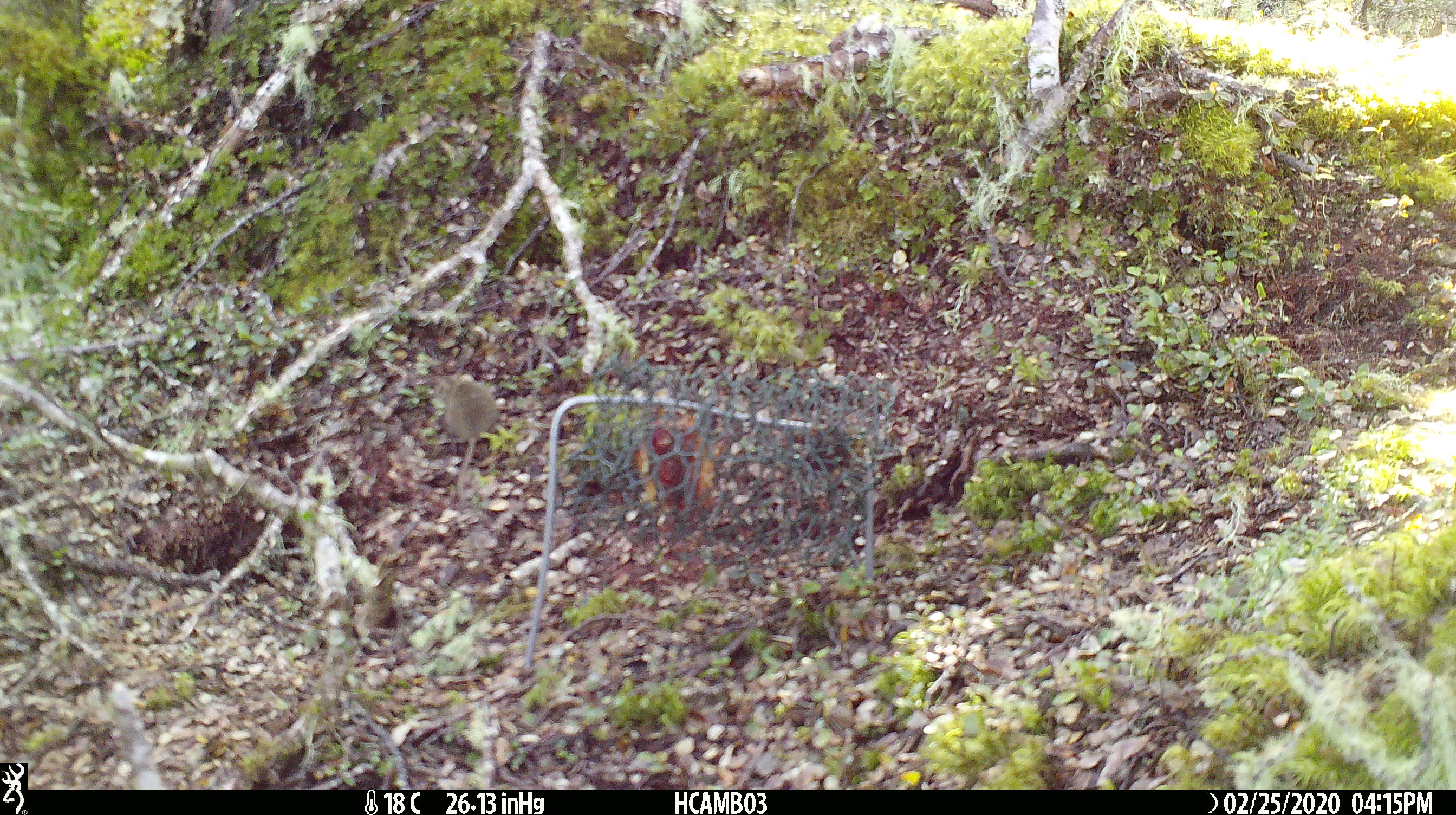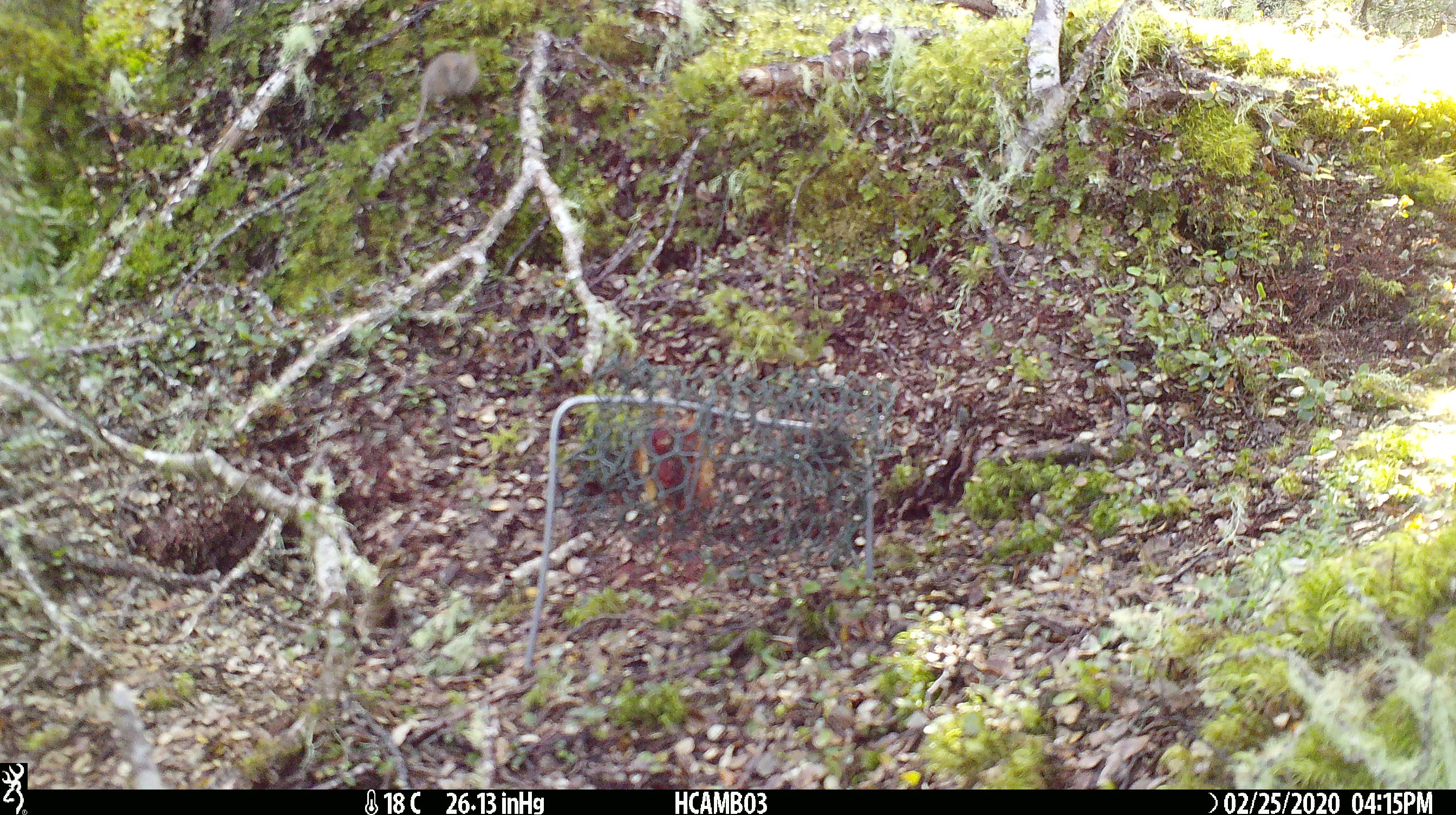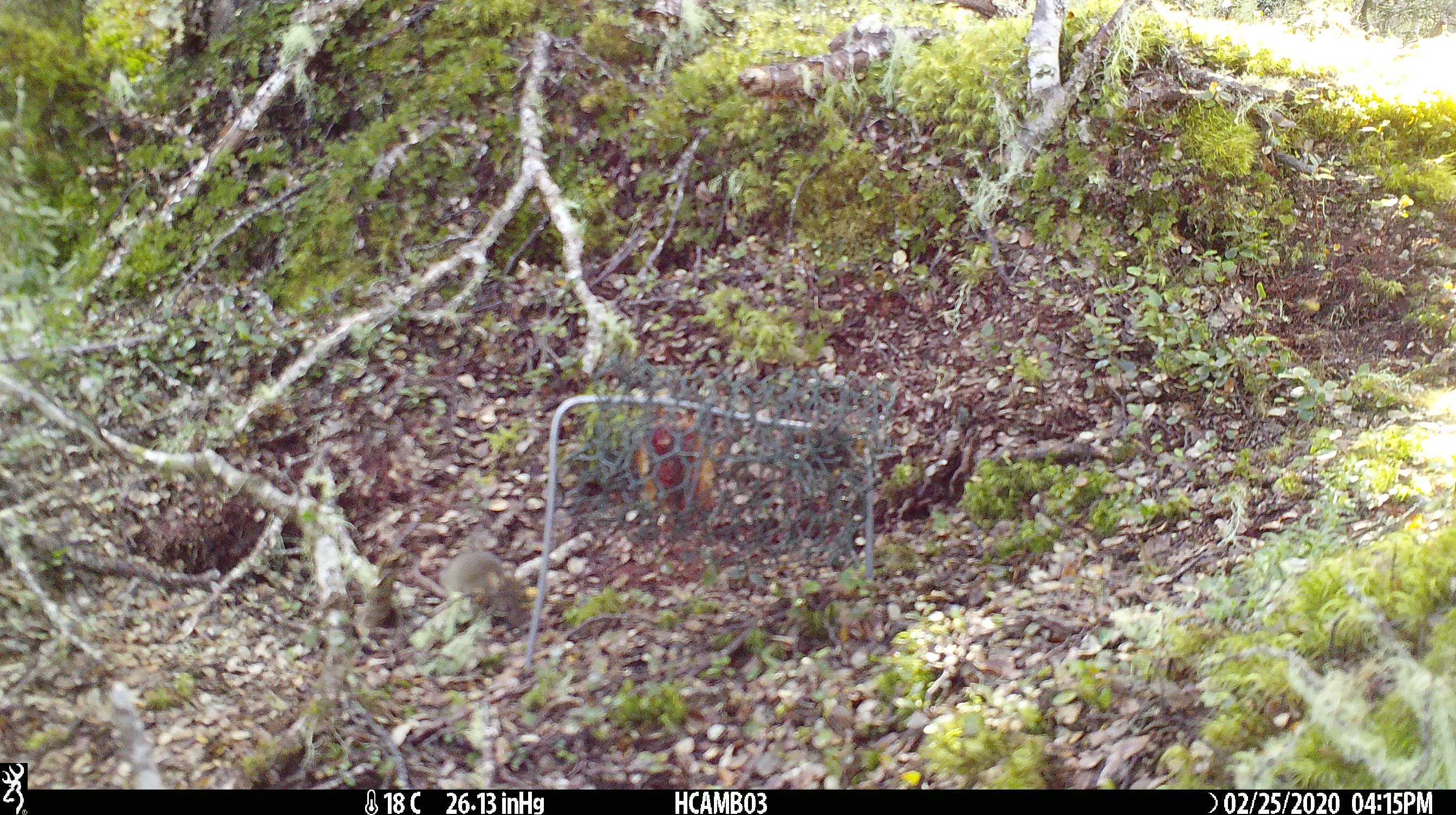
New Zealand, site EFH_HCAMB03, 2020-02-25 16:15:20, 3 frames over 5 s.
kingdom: Animalia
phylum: Chordata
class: Mammalia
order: Rodentia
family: Muridae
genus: Mus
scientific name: Mus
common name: mouse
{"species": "mouse (Mus)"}